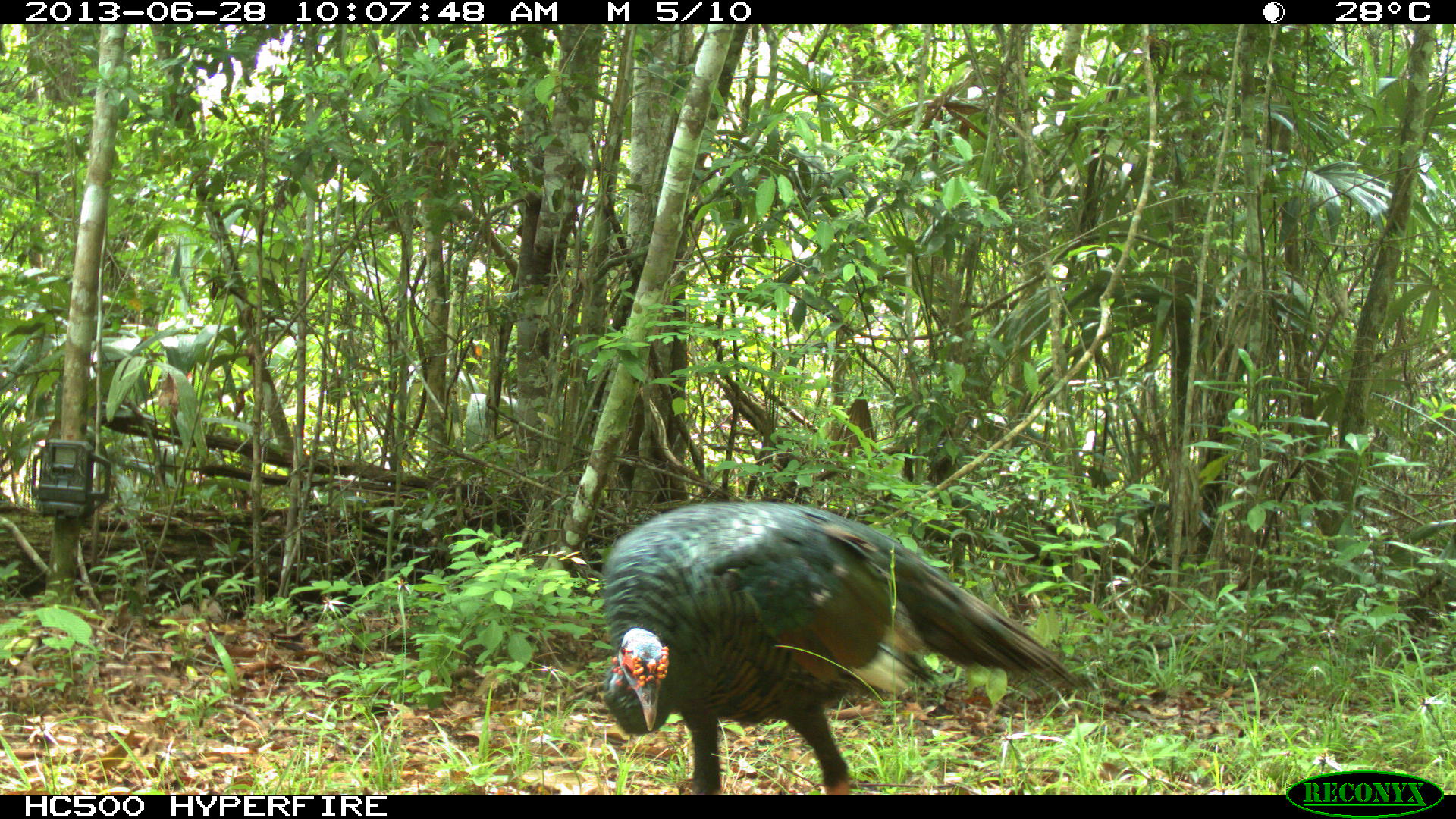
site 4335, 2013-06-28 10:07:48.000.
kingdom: Animalia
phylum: Chordata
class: Aves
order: Galliformes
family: Phasianidae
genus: Meleagris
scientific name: Meleagris ocellata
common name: ocellated turkey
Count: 2.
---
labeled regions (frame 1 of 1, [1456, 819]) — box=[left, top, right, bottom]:
meleagris ocellata: box=[602, 500, 1077, 794]